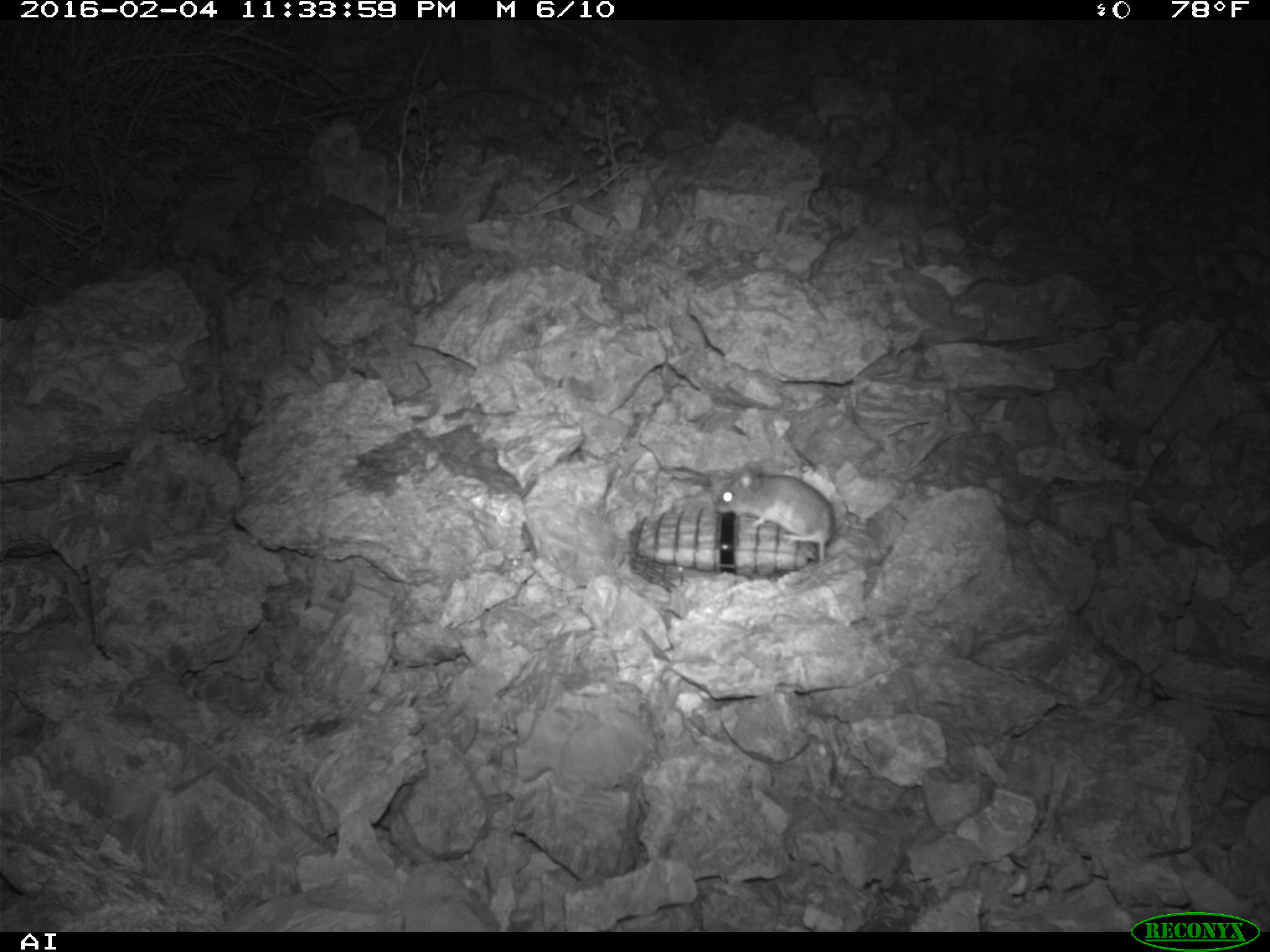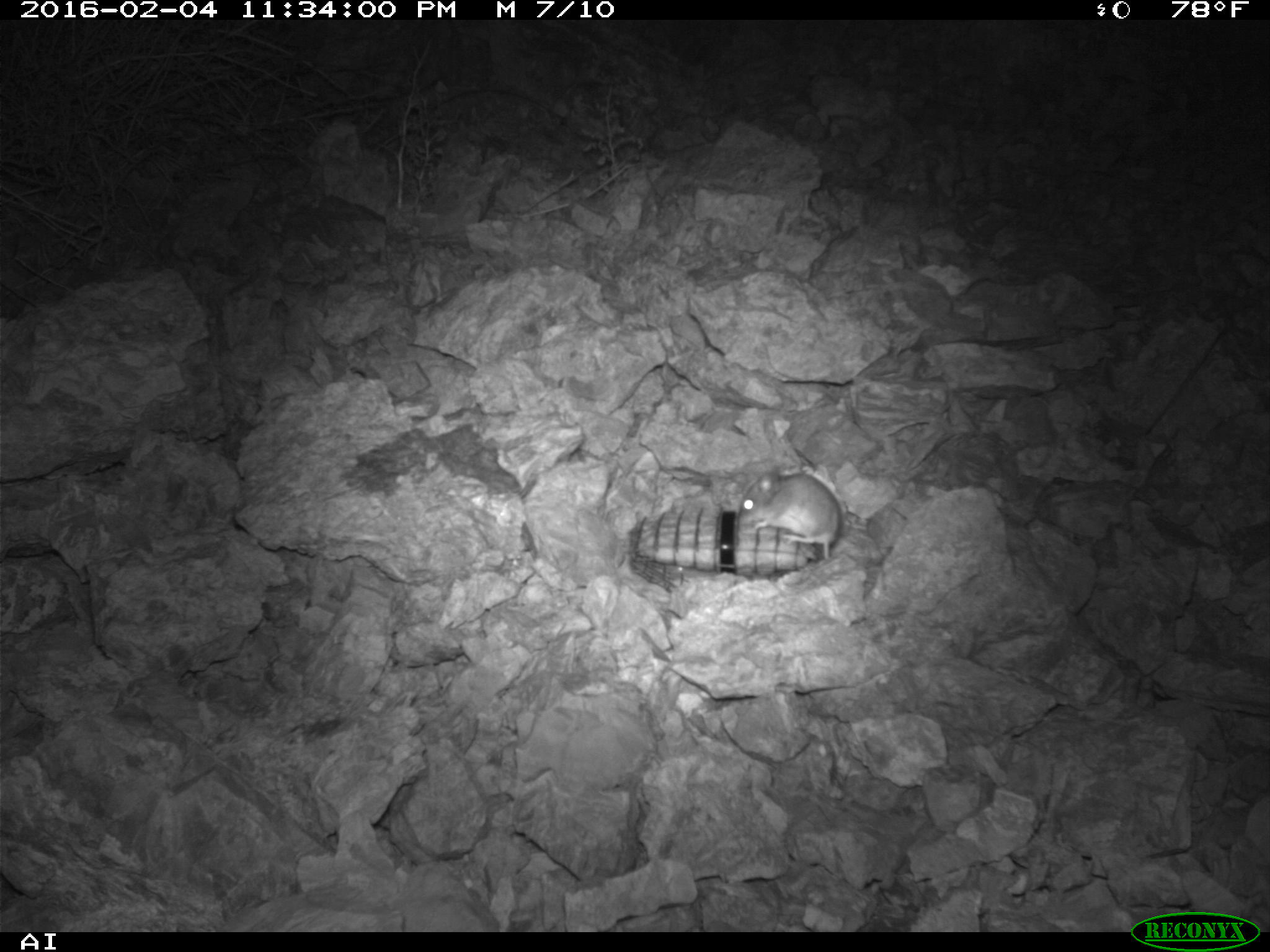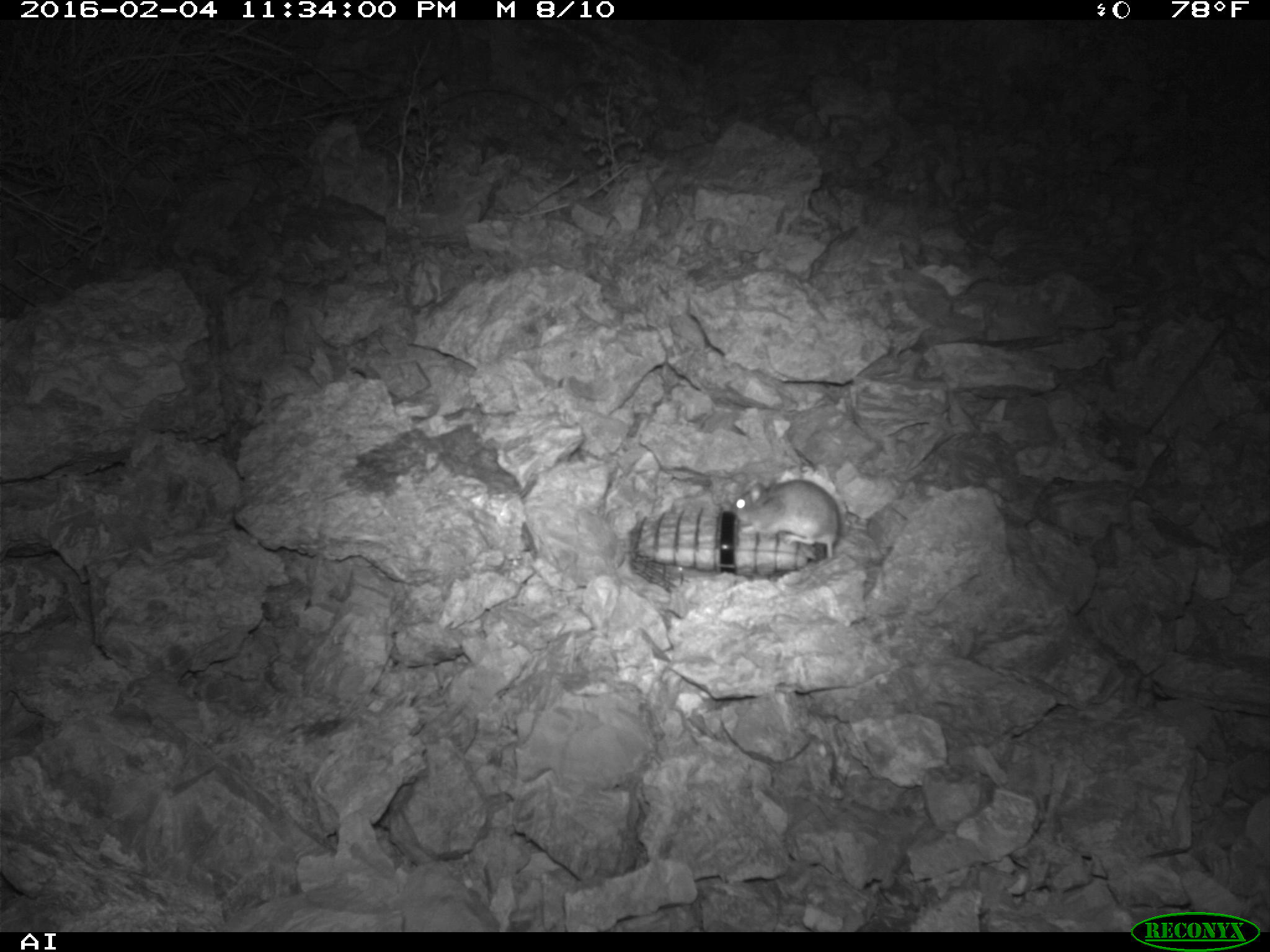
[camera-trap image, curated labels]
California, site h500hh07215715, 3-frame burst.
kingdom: Animalia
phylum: Chordata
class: Mammalia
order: Rodentia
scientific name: Rodentia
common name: rodent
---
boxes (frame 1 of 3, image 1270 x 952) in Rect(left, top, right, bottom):
rodent: Rect(711, 460, 836, 563)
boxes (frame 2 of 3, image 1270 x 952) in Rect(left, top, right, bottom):
rodent: Rect(742, 469, 845, 564)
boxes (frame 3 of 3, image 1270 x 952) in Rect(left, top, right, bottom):
rodent: Rect(729, 478, 842, 559)